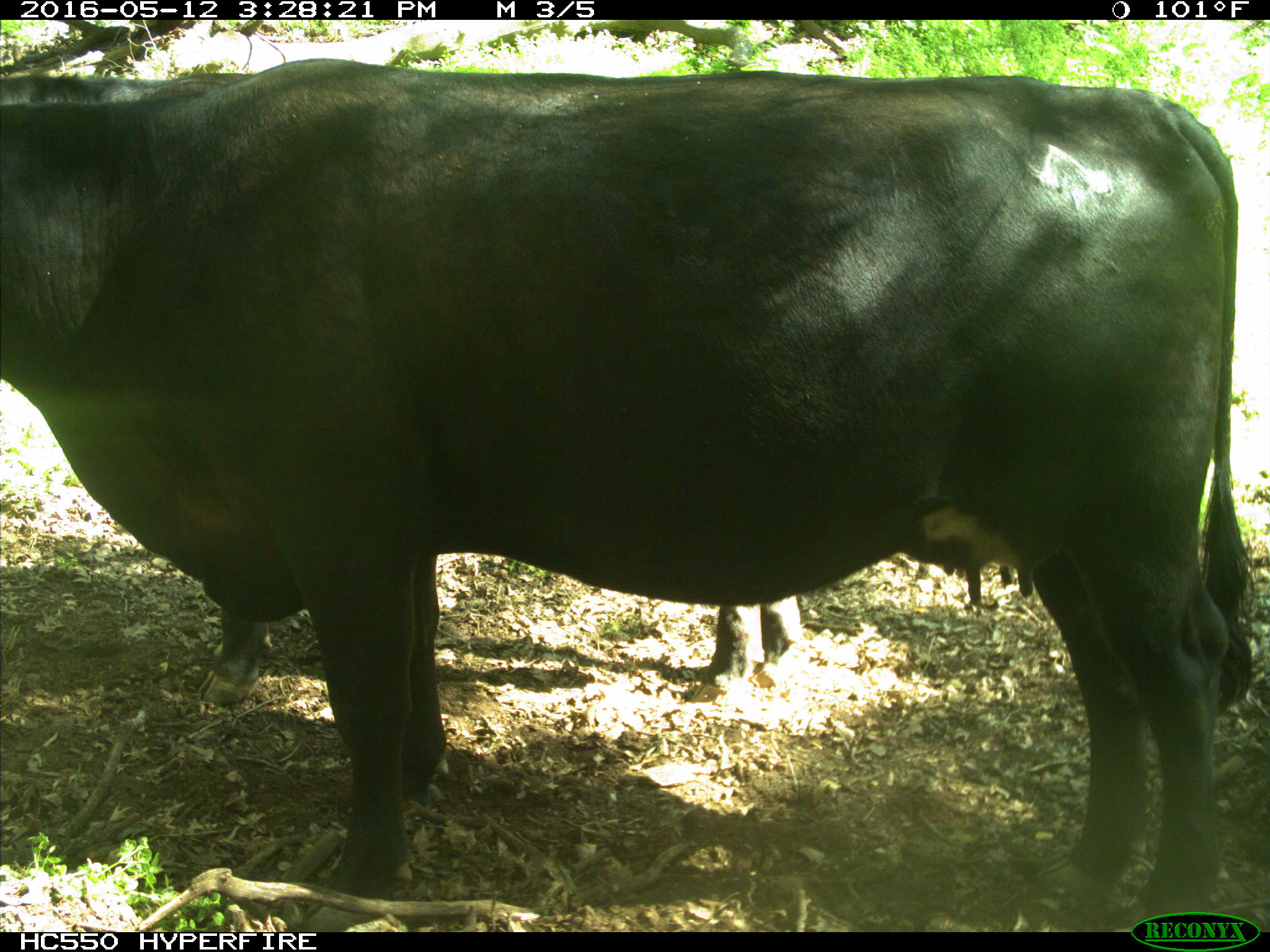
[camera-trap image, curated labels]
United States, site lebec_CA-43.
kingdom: Animalia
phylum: Chordata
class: Mammalia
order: Artiodactyla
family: Bovidae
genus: Bos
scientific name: Bos taurus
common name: domestic cow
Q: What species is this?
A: Bos taurus (domestic cow).